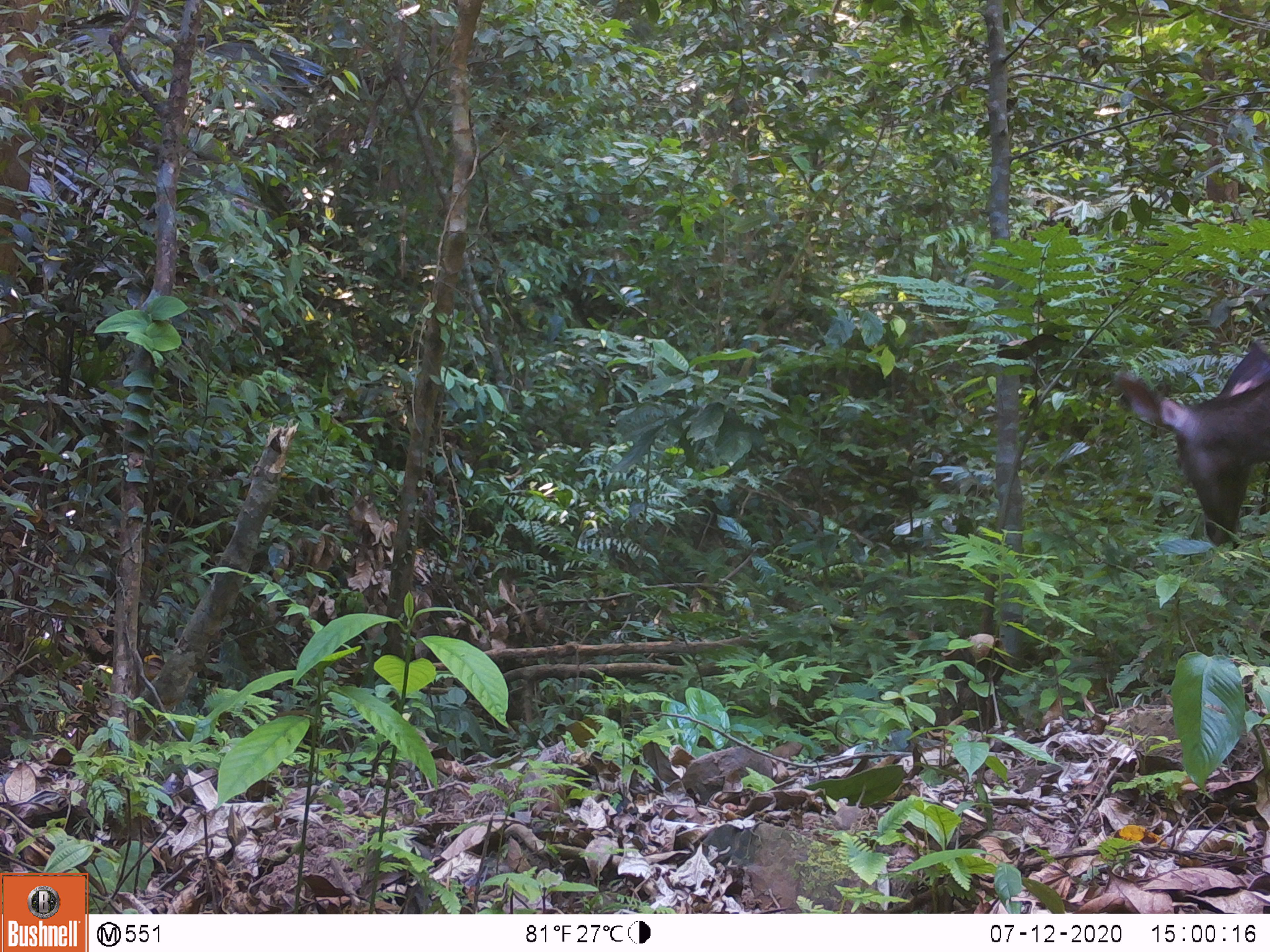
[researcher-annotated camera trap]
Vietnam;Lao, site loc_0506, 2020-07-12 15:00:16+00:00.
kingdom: Animalia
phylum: Chordata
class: Mammalia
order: Artiodactyla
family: Cervidae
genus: Rusa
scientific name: Rusa unicolor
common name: sambar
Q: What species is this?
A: Sambar (Rusa unicolor).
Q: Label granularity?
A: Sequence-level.